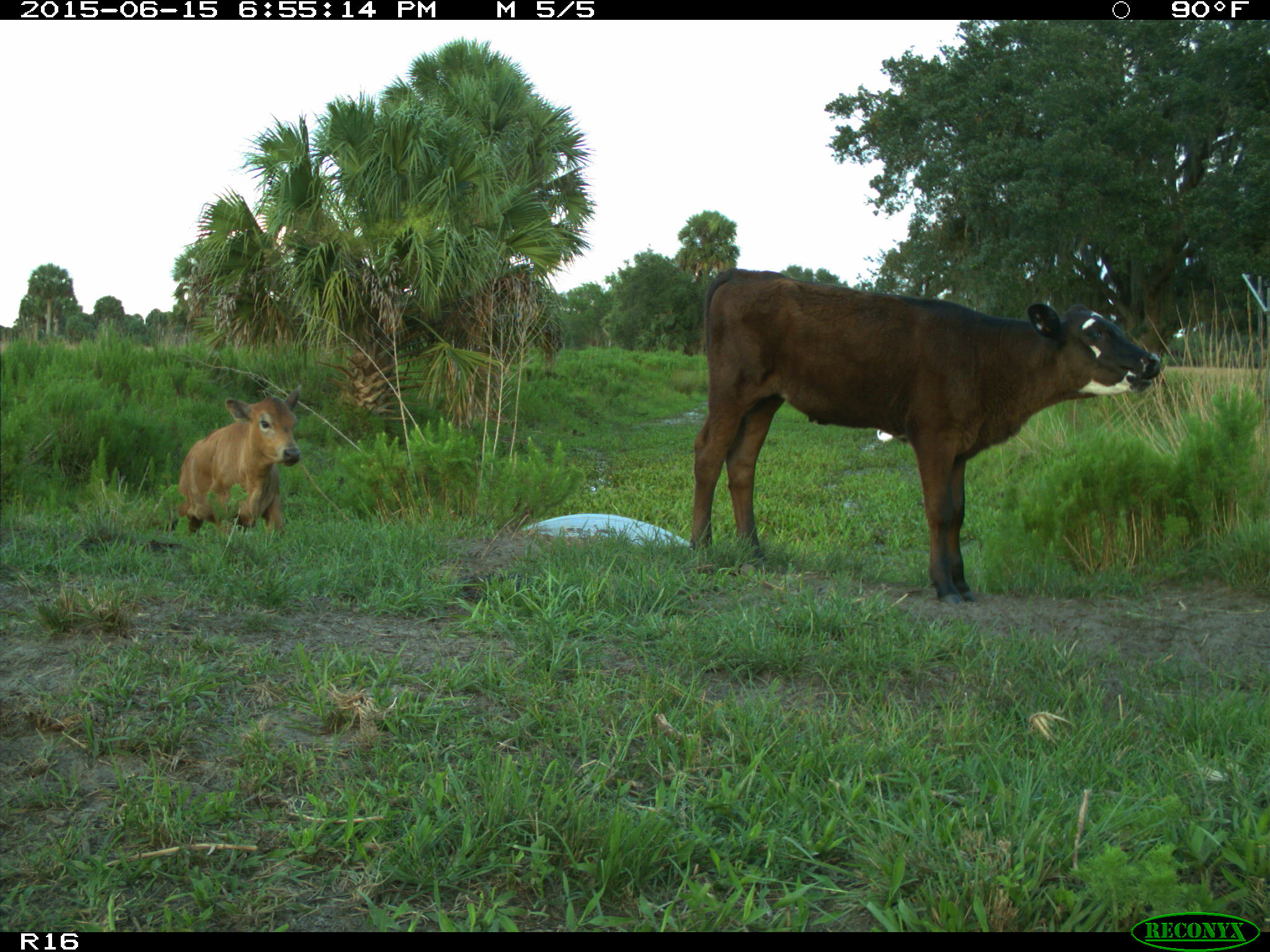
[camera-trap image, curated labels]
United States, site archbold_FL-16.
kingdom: Animalia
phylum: Chordata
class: Mammalia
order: Artiodactyla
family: Bovidae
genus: Bos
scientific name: Bos taurus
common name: domestic cow